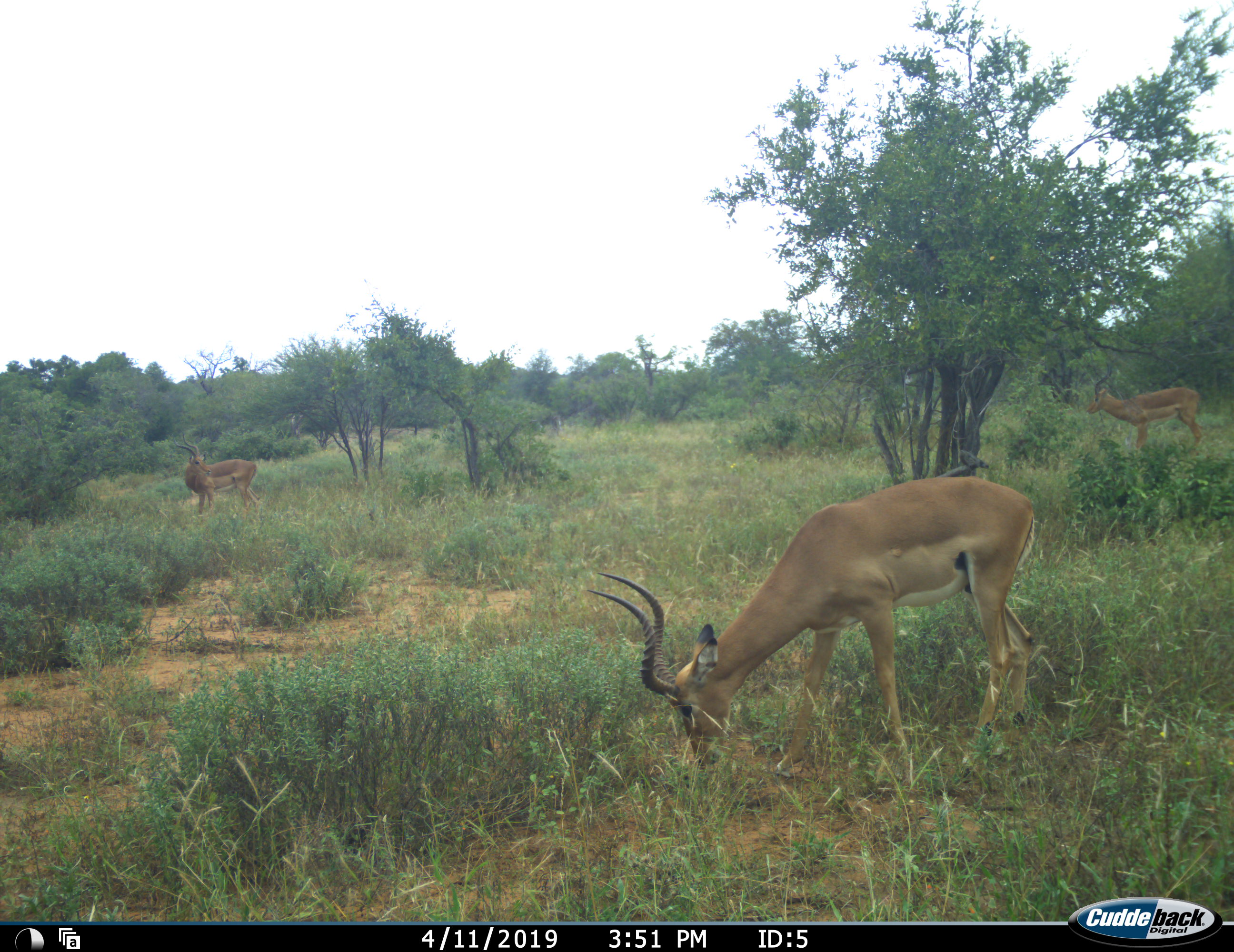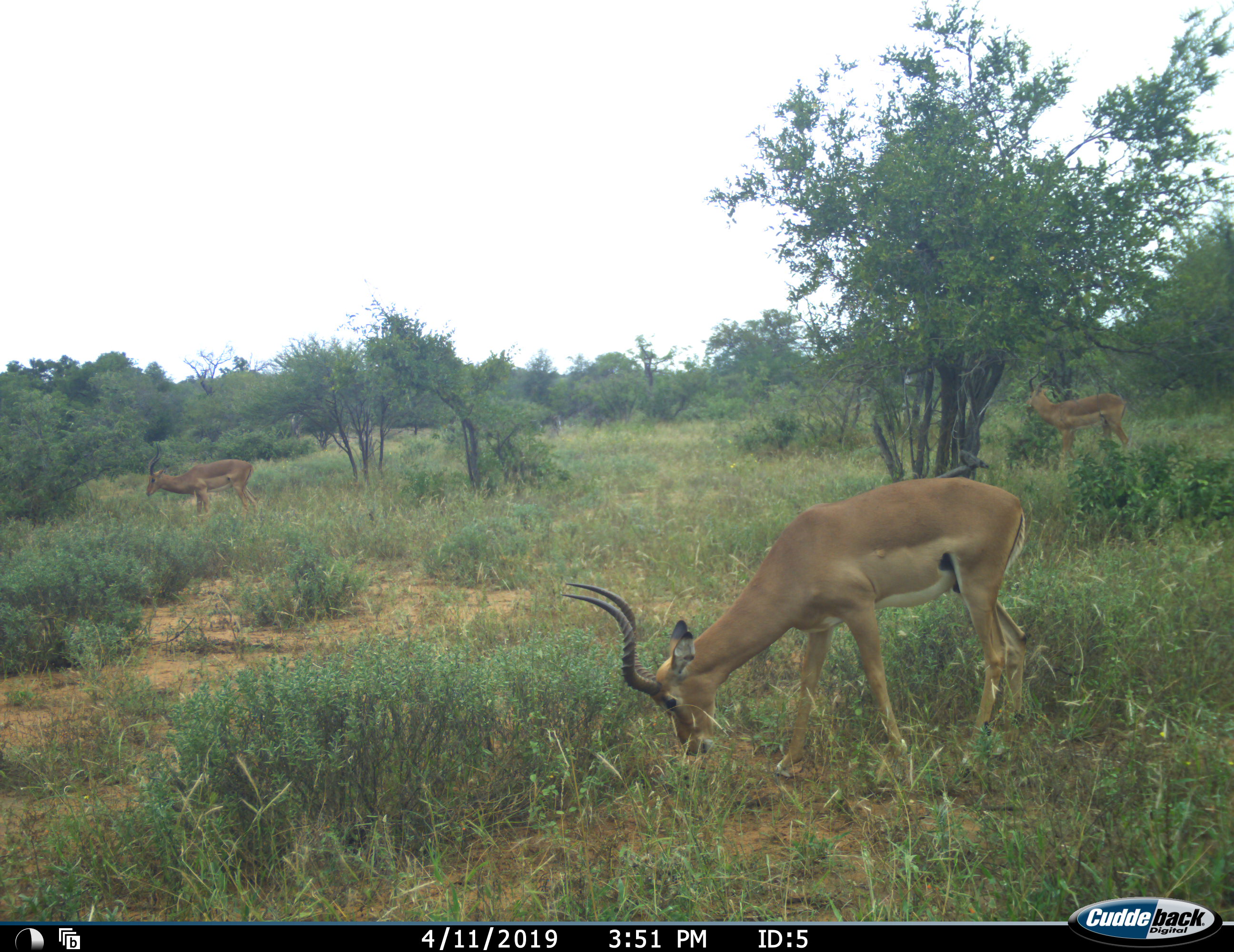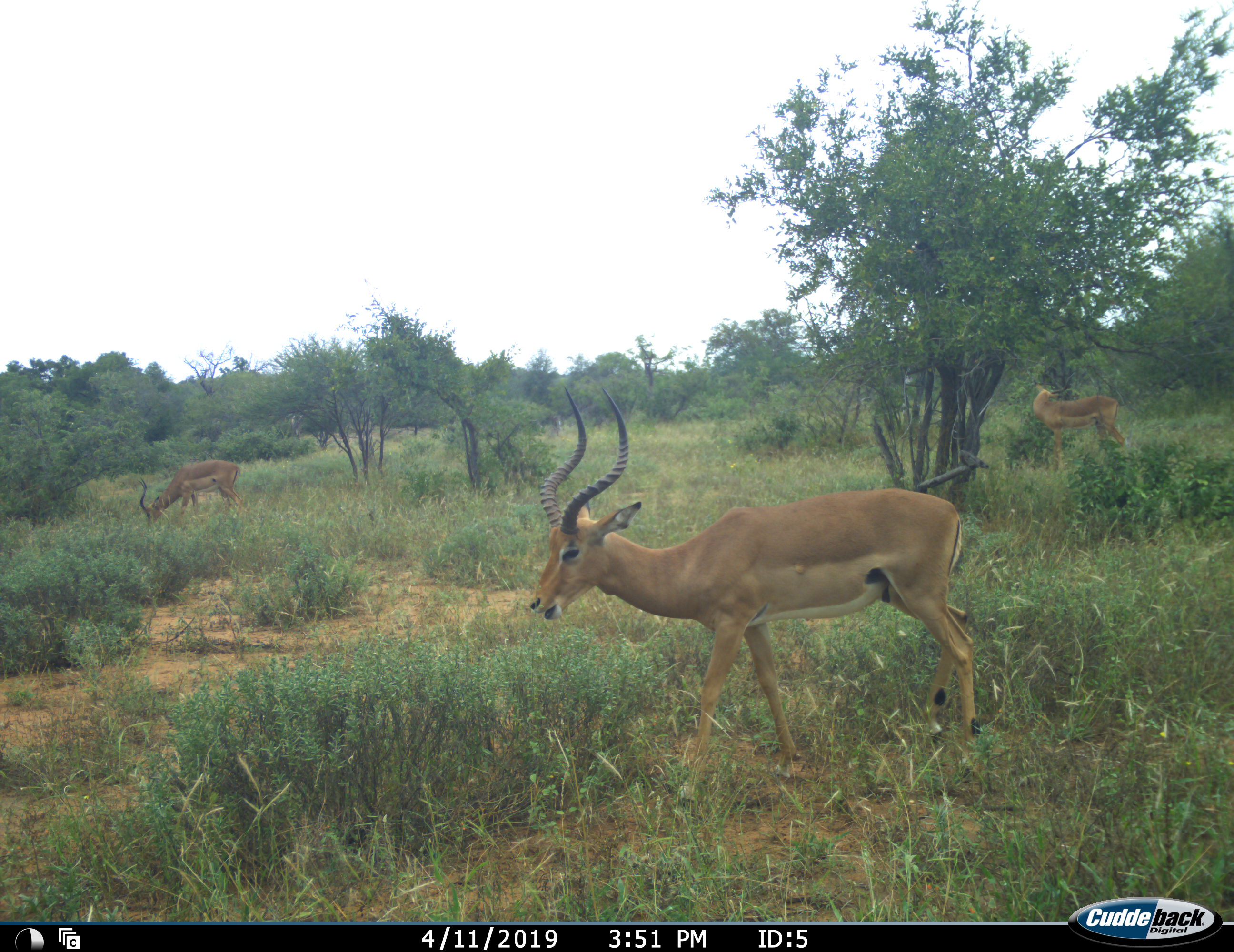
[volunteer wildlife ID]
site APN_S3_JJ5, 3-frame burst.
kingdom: Animalia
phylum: Chordata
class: Mammalia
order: Artiodactyla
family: Bovidae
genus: Aepyceros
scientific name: Aepyceros melampus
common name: impala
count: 3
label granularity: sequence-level